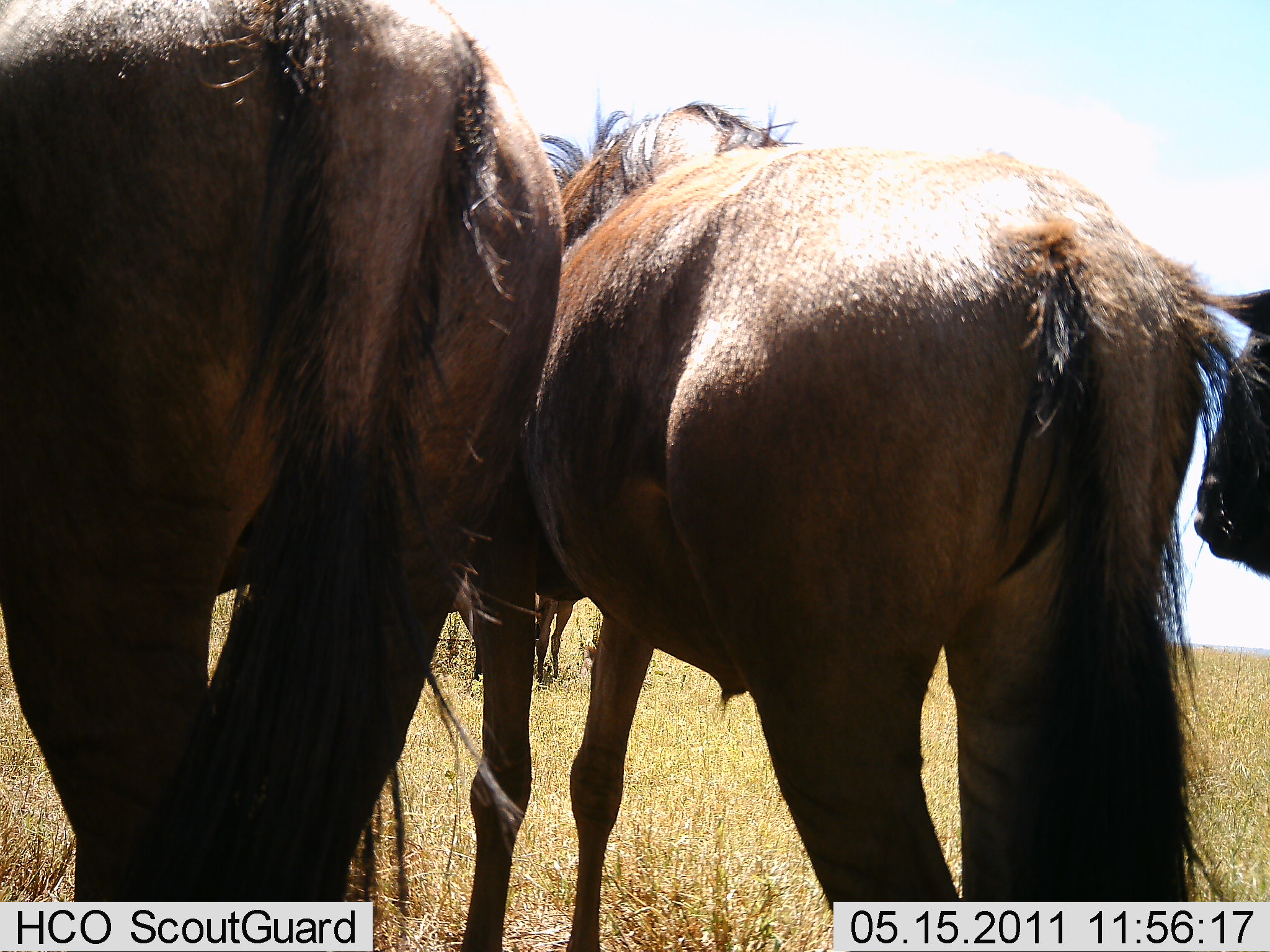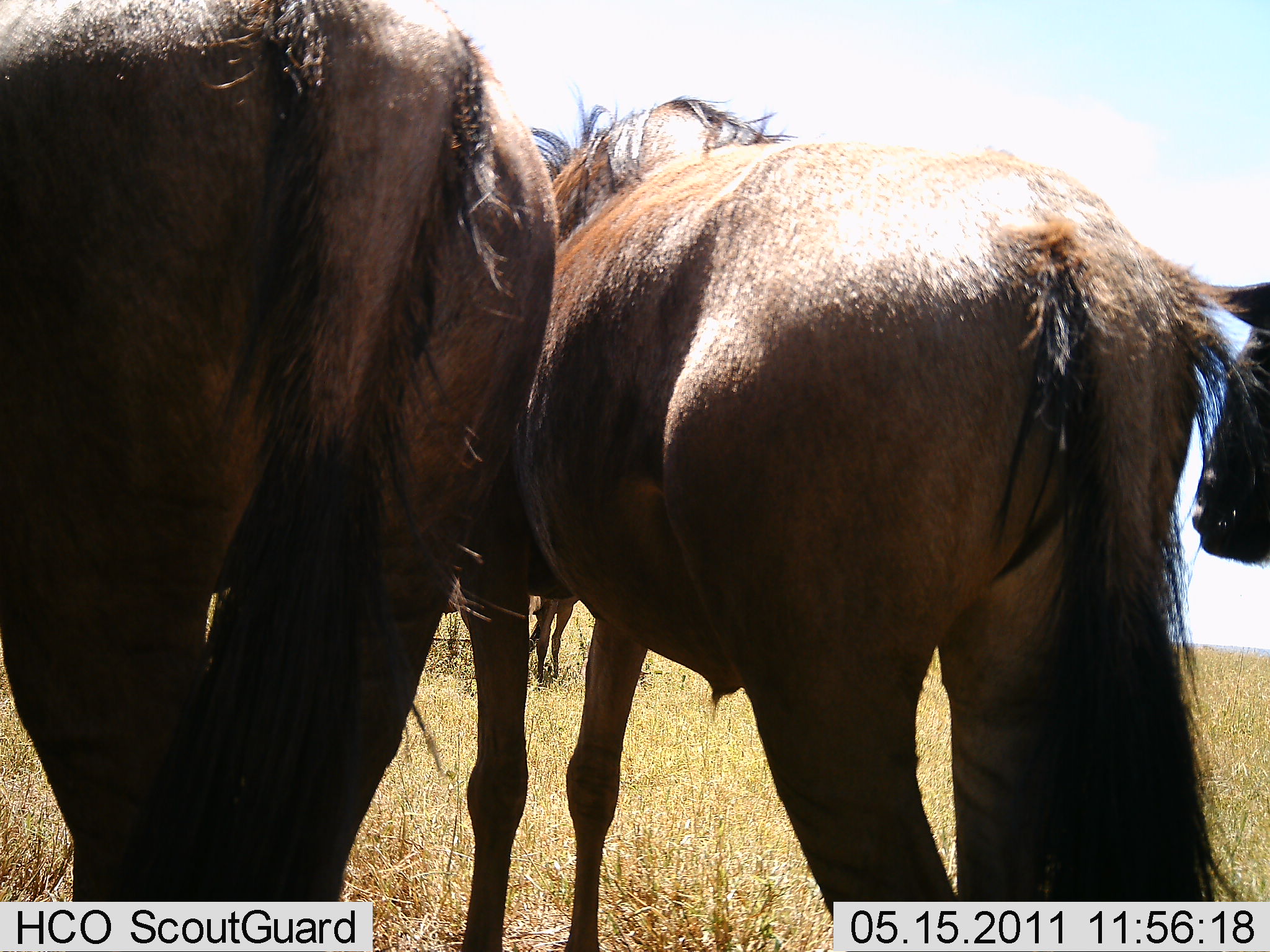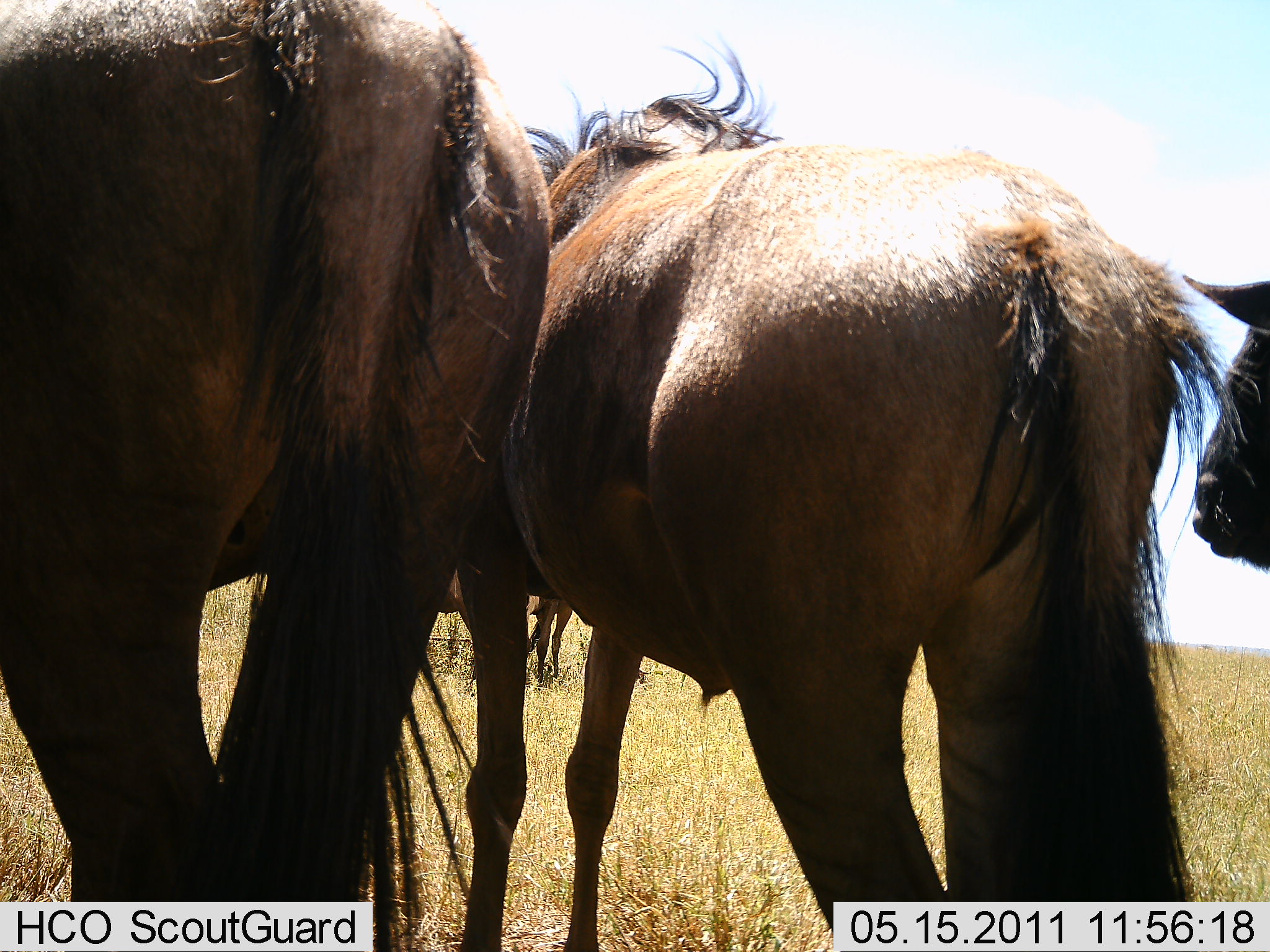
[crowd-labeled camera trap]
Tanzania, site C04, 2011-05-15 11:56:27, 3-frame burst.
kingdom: Animalia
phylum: Chordata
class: Mammalia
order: Artiodactyla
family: Bovidae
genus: Connochaetes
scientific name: Connochaetes taurinus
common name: blue wildebeest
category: wildebeest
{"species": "wildebeest (blue wildebeest) (Connochaetes taurinus)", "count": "3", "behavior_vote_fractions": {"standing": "100%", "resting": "0%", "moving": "0%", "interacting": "0%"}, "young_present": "0%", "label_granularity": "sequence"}